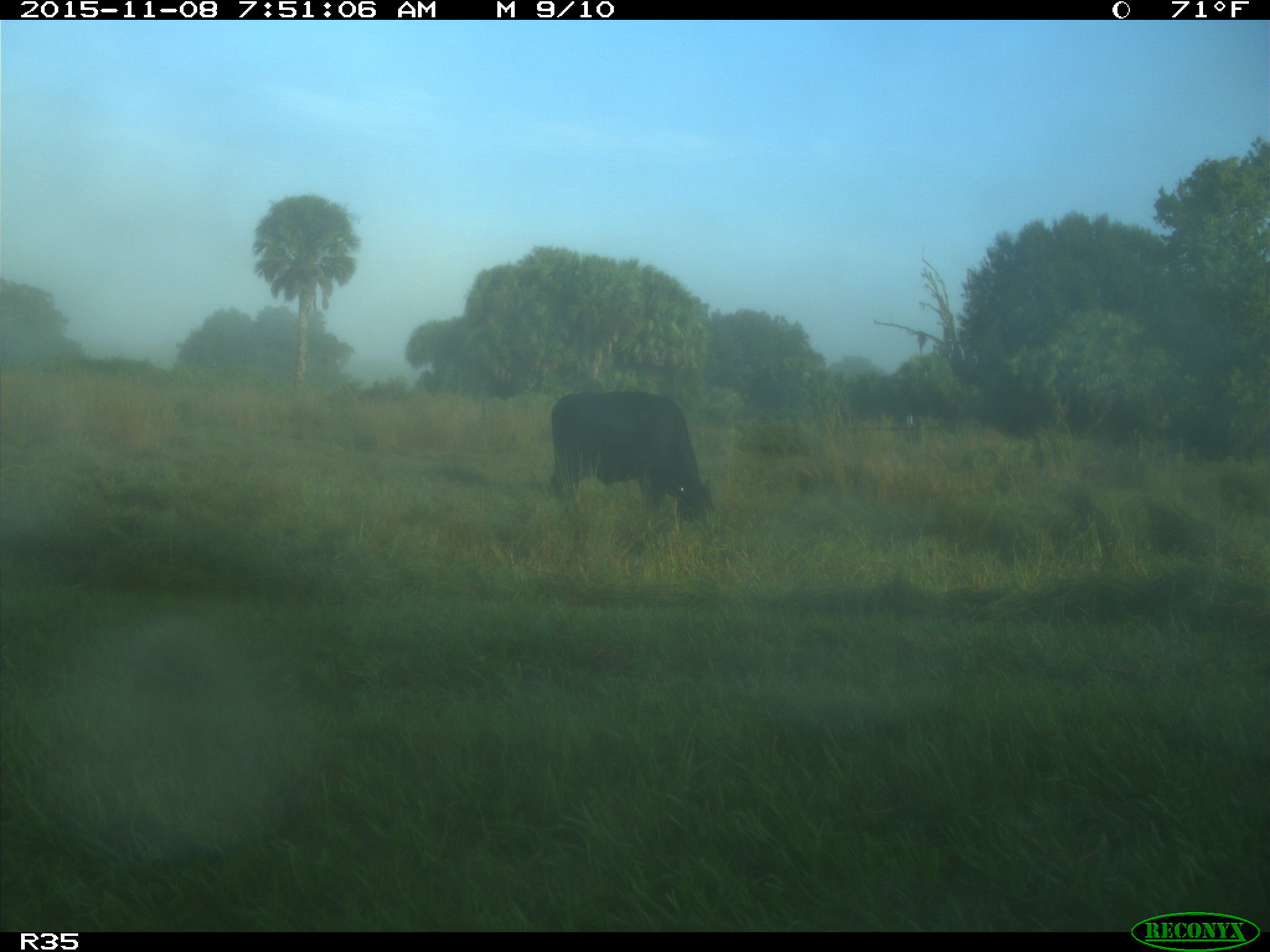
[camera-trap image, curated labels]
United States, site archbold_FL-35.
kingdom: Animalia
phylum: Chordata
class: Mammalia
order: Artiodactyla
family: Bovidae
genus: Bos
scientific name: Bos taurus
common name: domestic cow